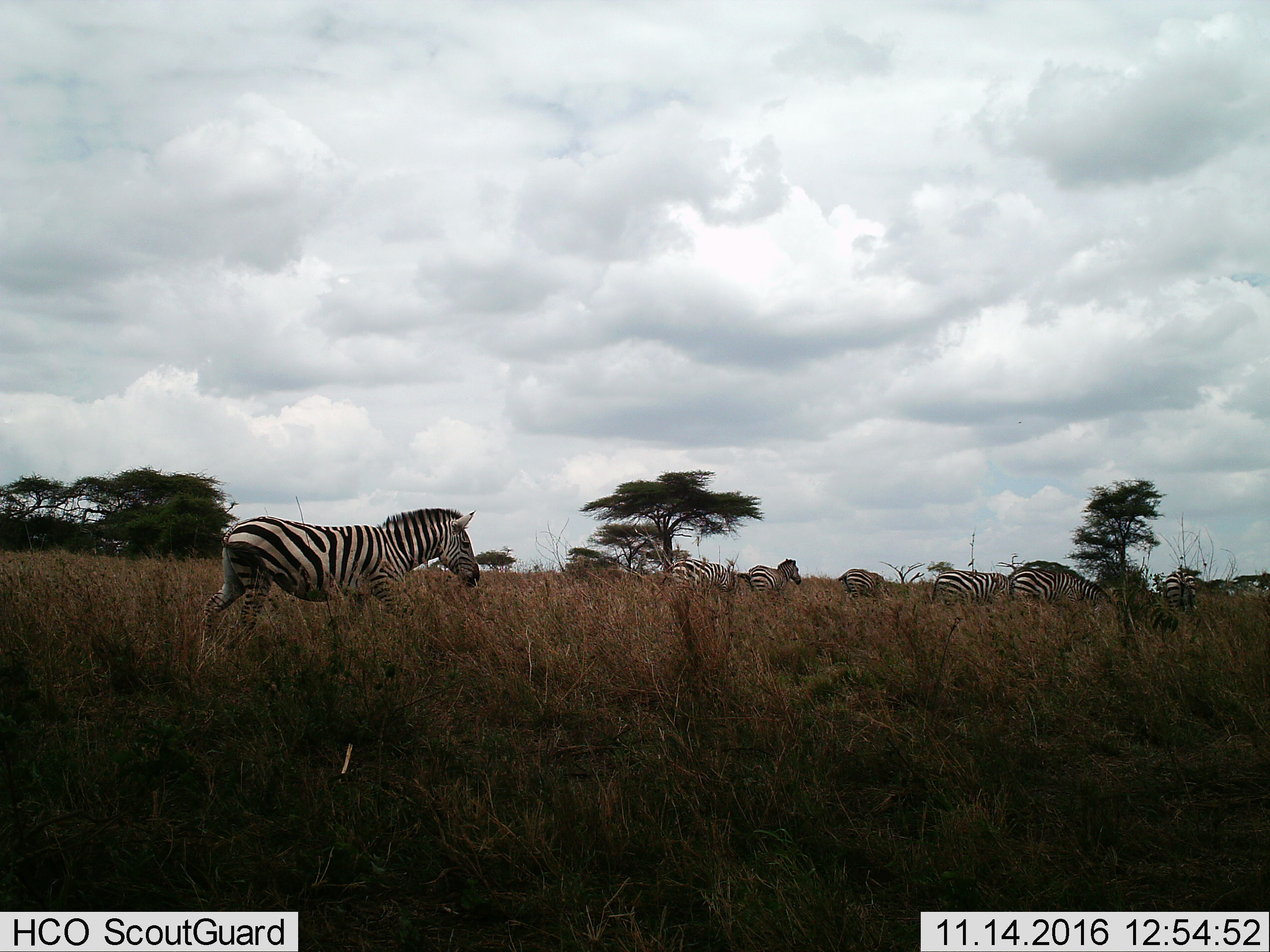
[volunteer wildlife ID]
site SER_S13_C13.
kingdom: Animalia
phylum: Chordata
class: Mammalia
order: Perissodactyla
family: Equidae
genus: Equus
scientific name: Equus quagga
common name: plains zebra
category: zebraplains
Zebraplains (plains zebra) (Equus quagga), count 7. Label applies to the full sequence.